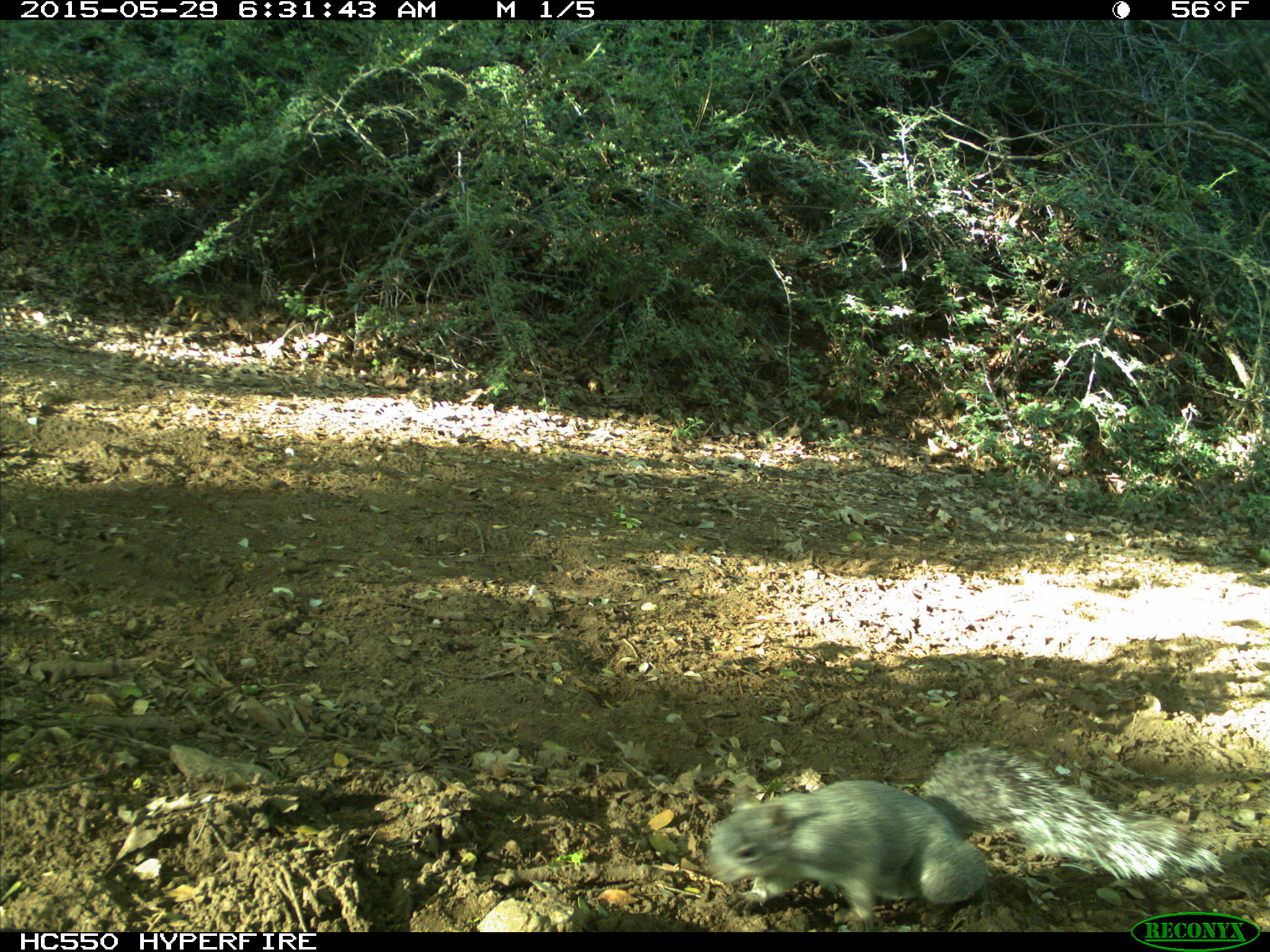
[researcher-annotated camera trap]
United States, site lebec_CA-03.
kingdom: Animalia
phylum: Chordata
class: Mammalia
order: Rodentia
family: Sciuridae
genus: Sciurus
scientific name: Sciurus carolinensis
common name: eastern gray squirrel